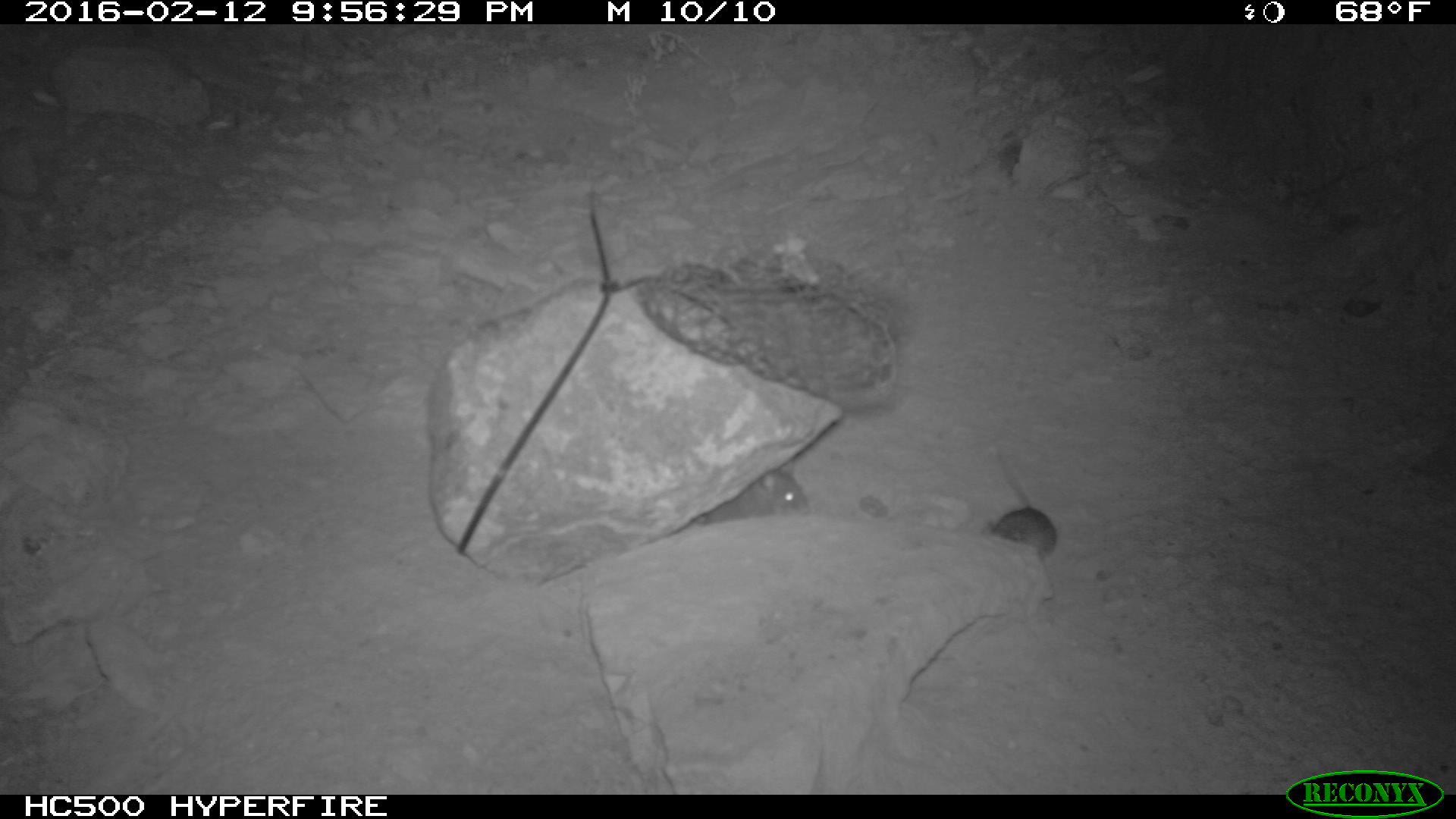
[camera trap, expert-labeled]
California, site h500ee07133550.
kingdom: Animalia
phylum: Chordata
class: Mammalia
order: Rodentia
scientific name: Rodentia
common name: rodent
Rodent (Rodentia).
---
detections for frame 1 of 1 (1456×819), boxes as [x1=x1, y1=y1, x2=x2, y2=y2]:
rodent: [x1=981, y1=446, x2=1059, y2=560]; [x1=693, y1=469, x2=807, y2=525]